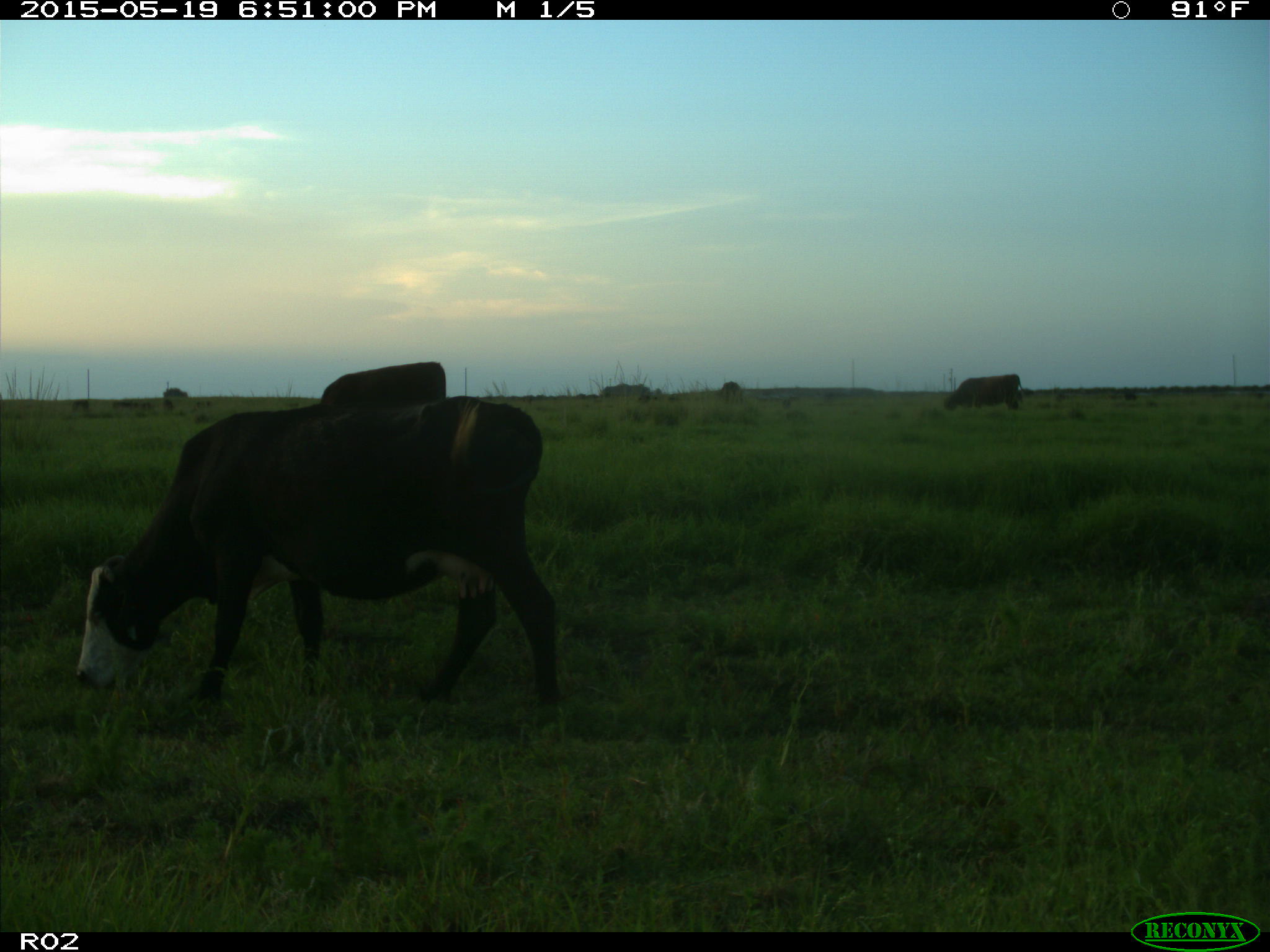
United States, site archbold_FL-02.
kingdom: Animalia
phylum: Chordata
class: Mammalia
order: Artiodactyla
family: Bovidae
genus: Bos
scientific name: Bos taurus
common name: domestic cow